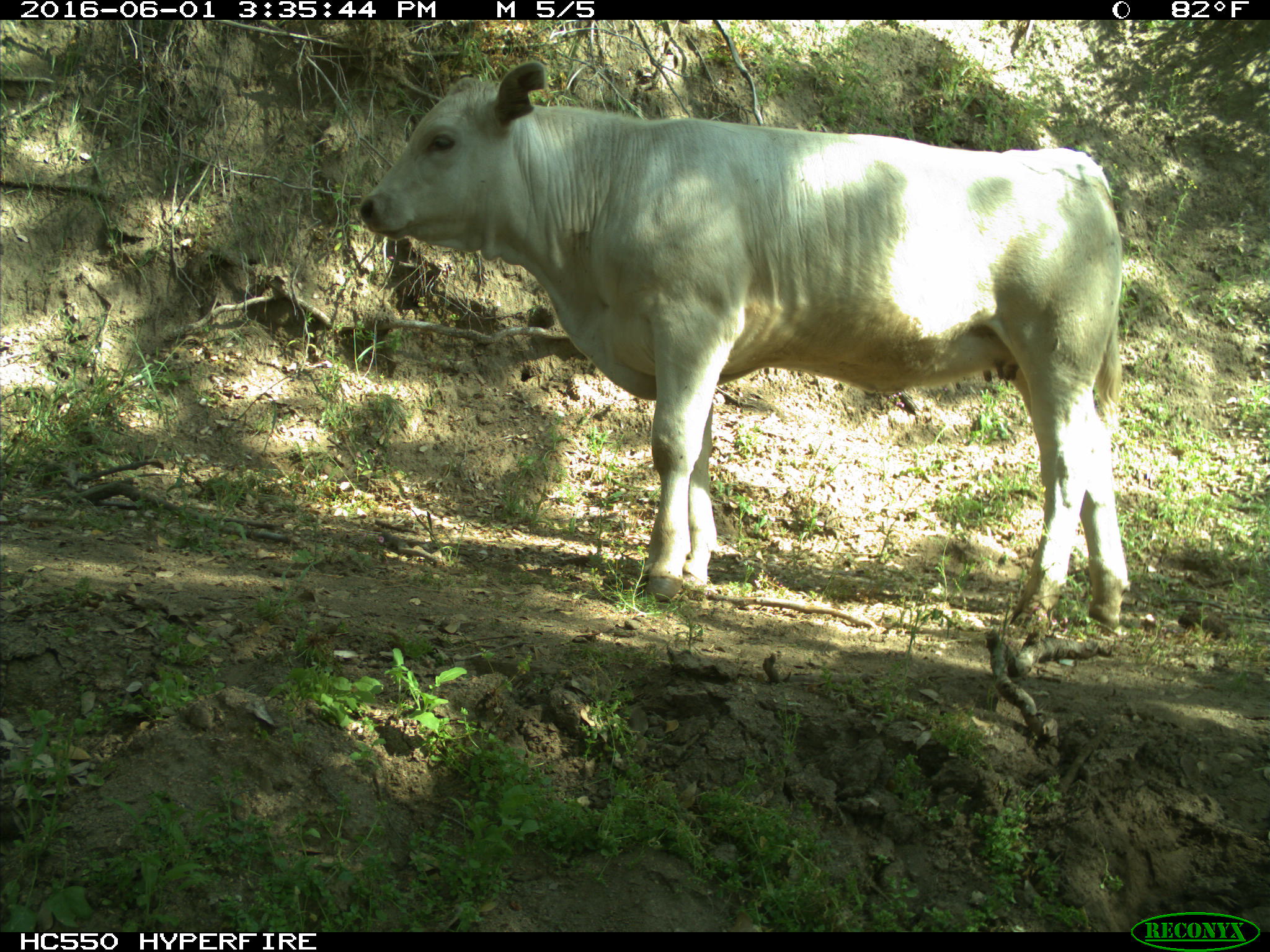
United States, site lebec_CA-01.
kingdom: Animalia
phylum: Chordata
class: Mammalia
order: Artiodactyla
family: Bovidae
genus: Bos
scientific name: Bos taurus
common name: domestic cow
Bos taurus (domestic cow).